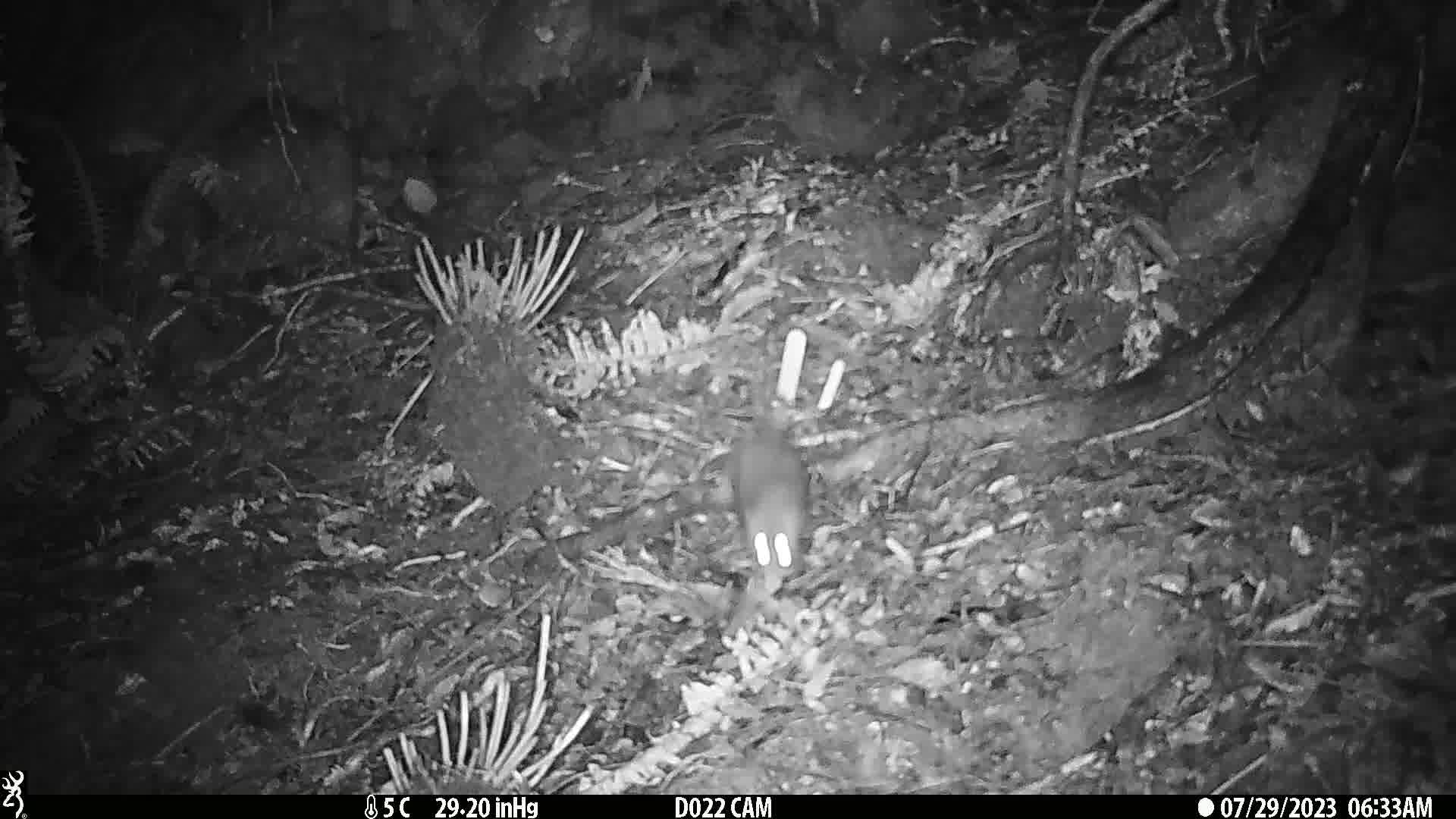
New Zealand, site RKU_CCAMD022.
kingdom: Animalia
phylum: Chordata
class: Mammalia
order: Rodentia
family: Muridae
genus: Rattus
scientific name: Rattus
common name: rat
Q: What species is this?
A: Rat (Rattus).